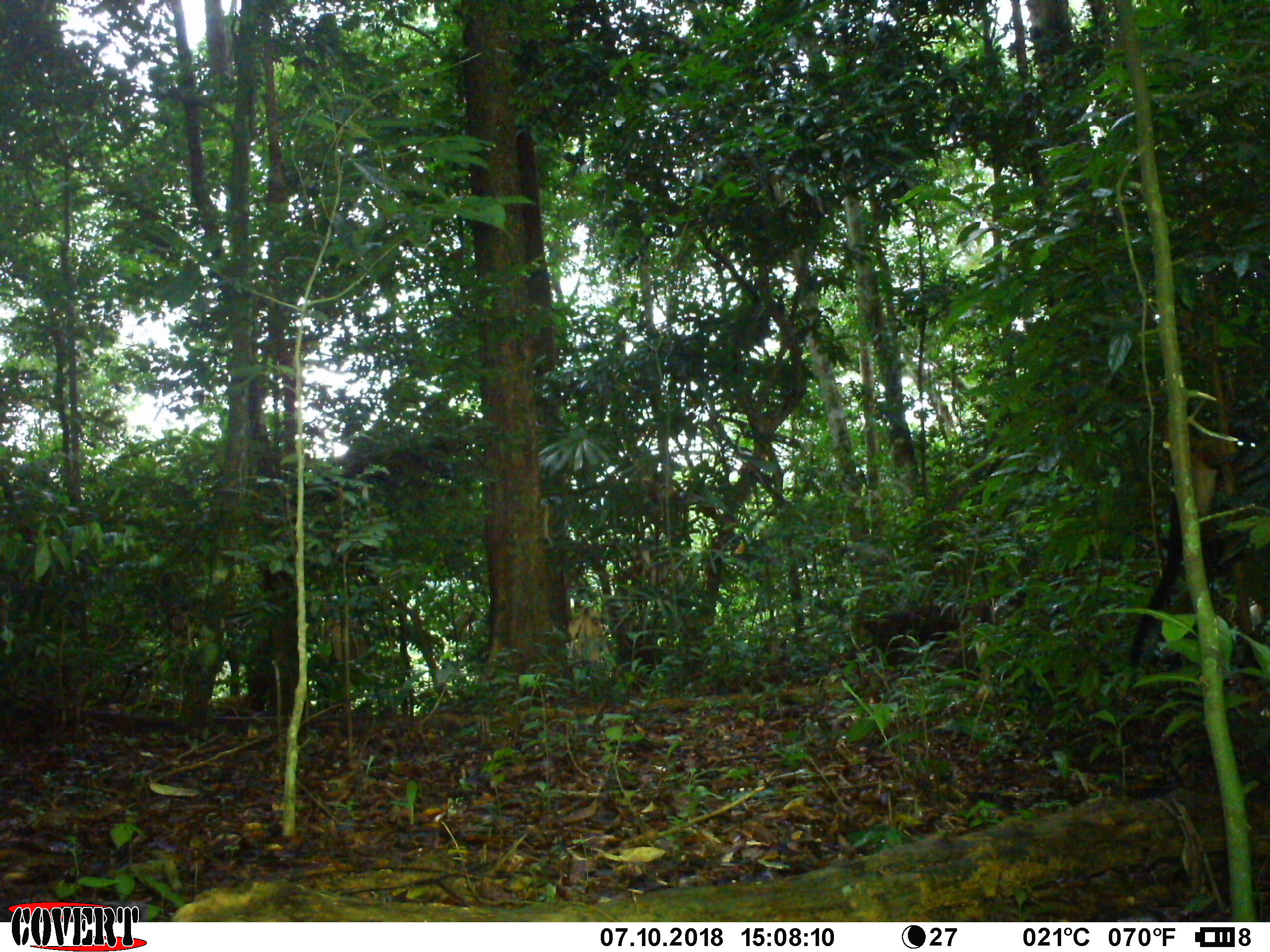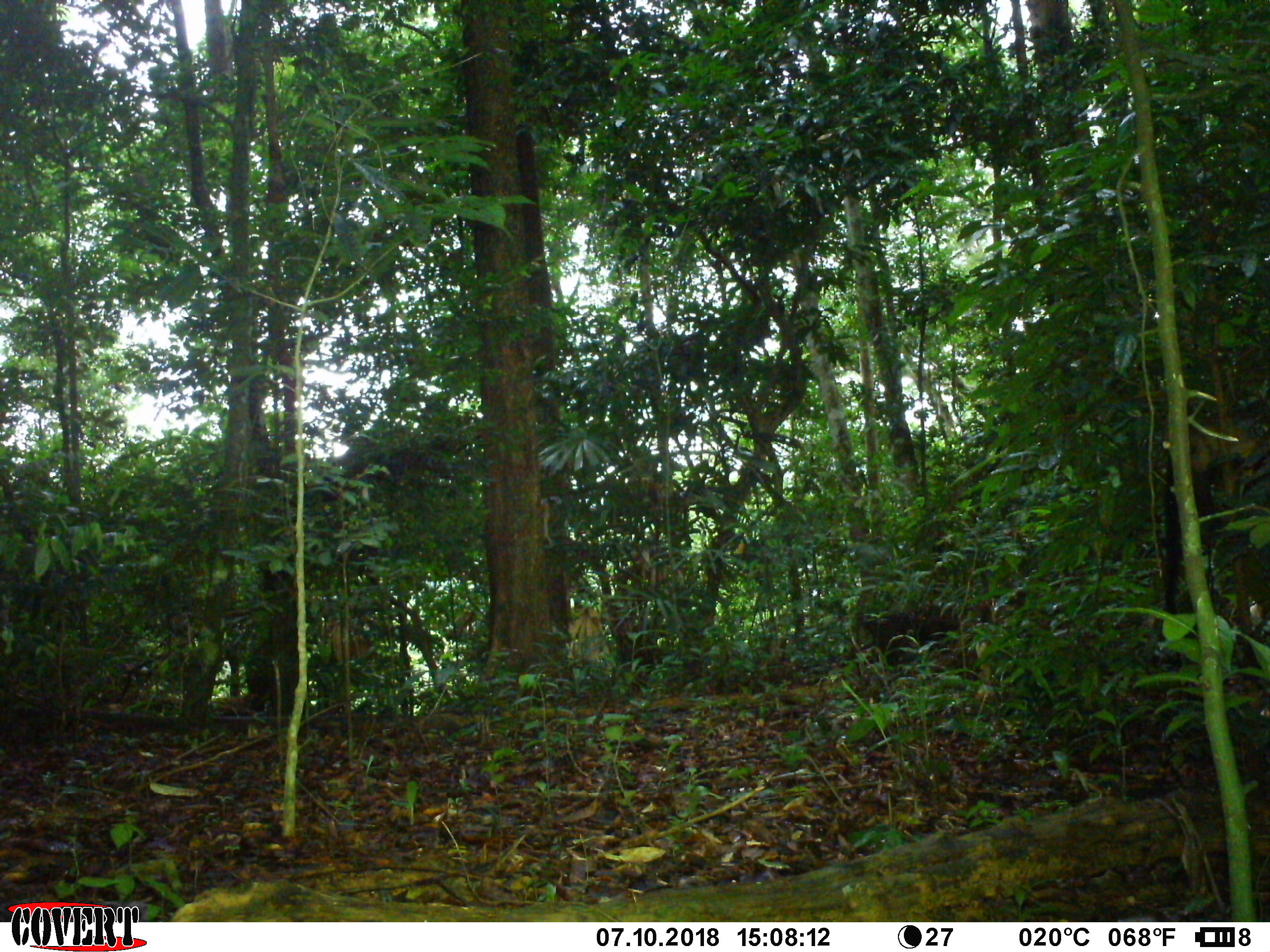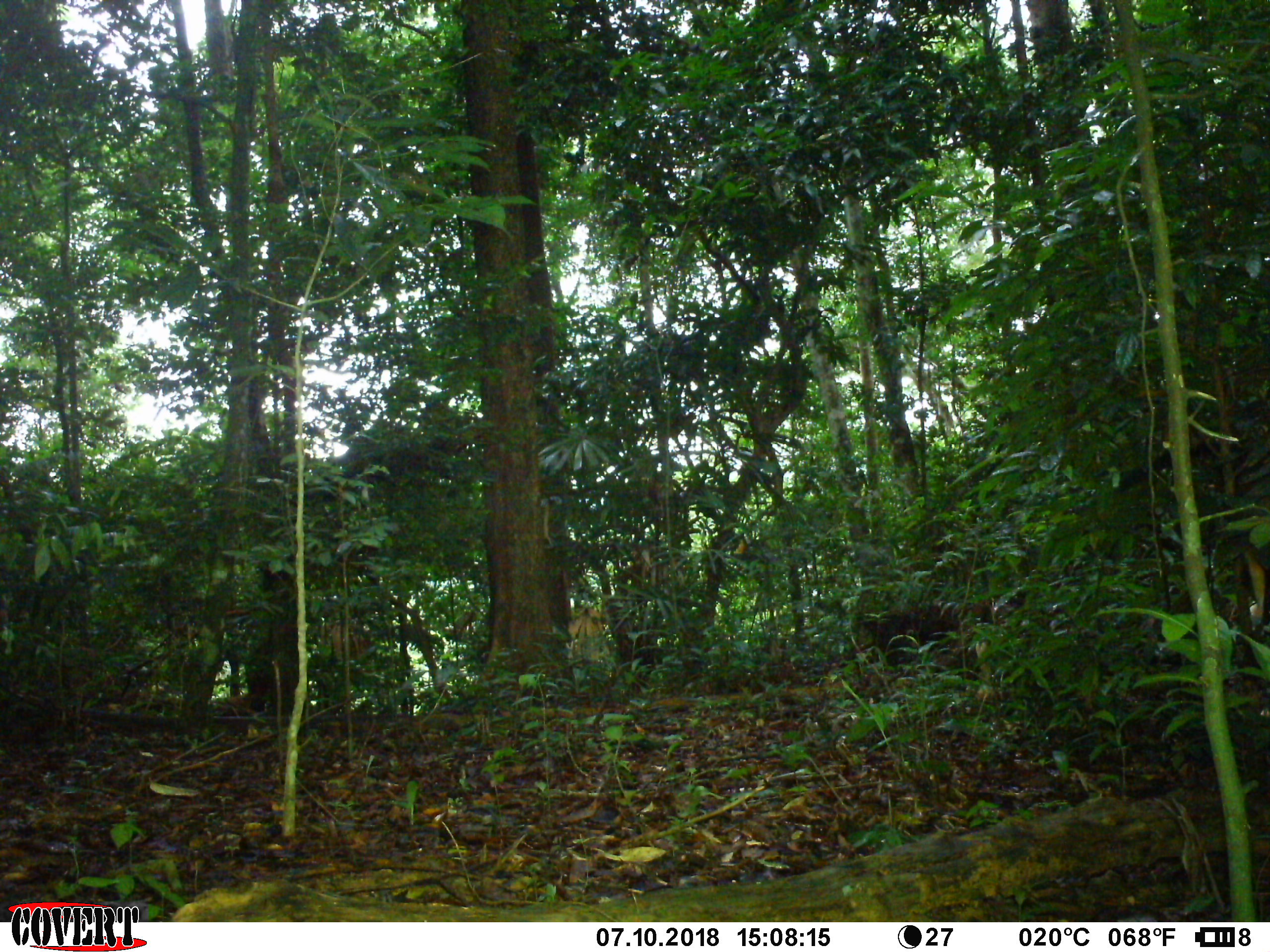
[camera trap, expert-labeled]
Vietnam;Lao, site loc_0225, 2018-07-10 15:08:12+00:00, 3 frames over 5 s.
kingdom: Animalia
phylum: Chordata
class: Mammalia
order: Carnivora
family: Mustelidae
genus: Martes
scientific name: Martes flavigula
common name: yellow-throated marten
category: yellow throated marten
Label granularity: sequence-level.